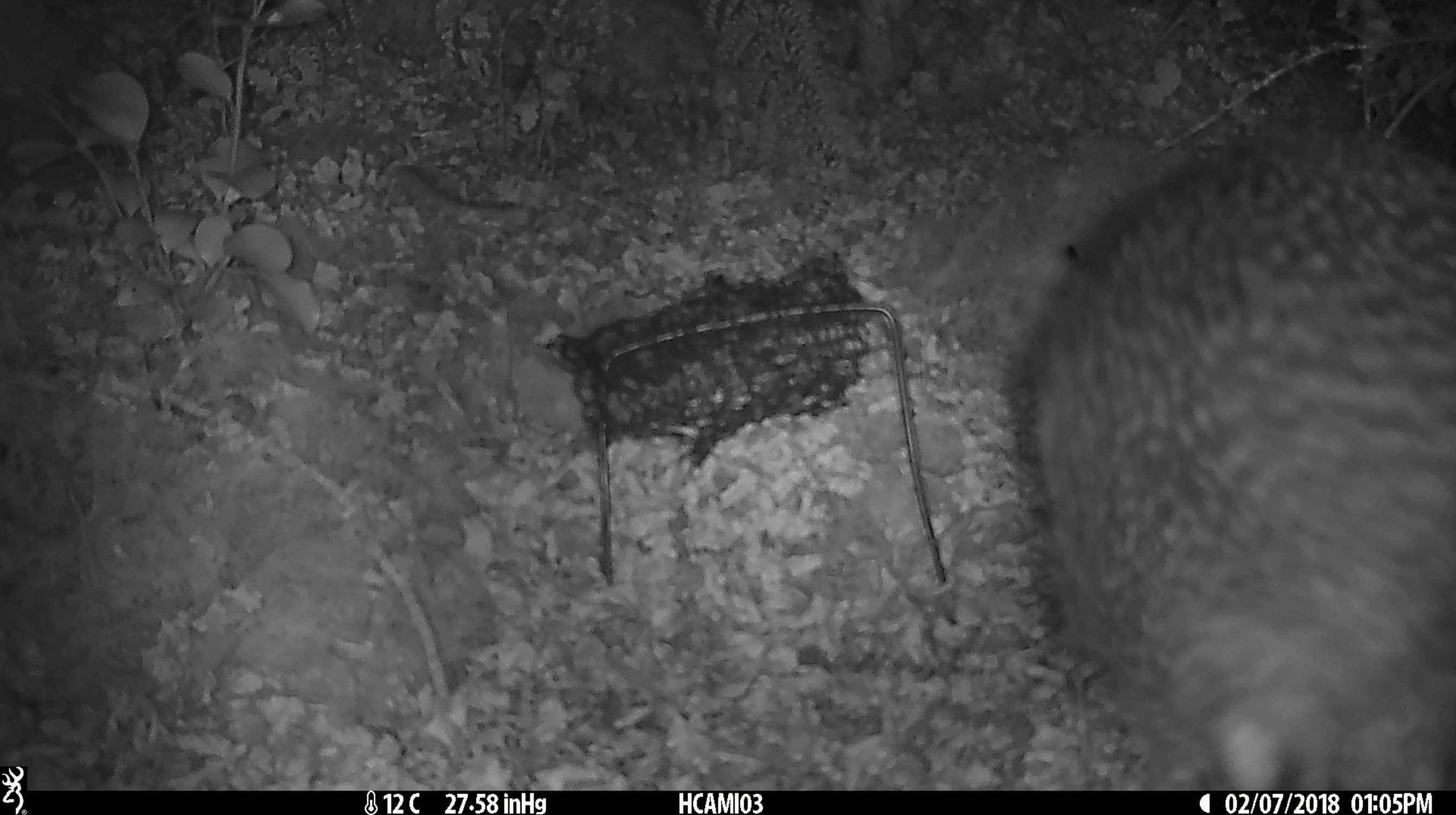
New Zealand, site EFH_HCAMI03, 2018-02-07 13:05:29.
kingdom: Animalia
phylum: Chordata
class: Aves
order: Apterygiformes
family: Apterygidae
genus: Apteryx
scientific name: Apteryx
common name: kiwi